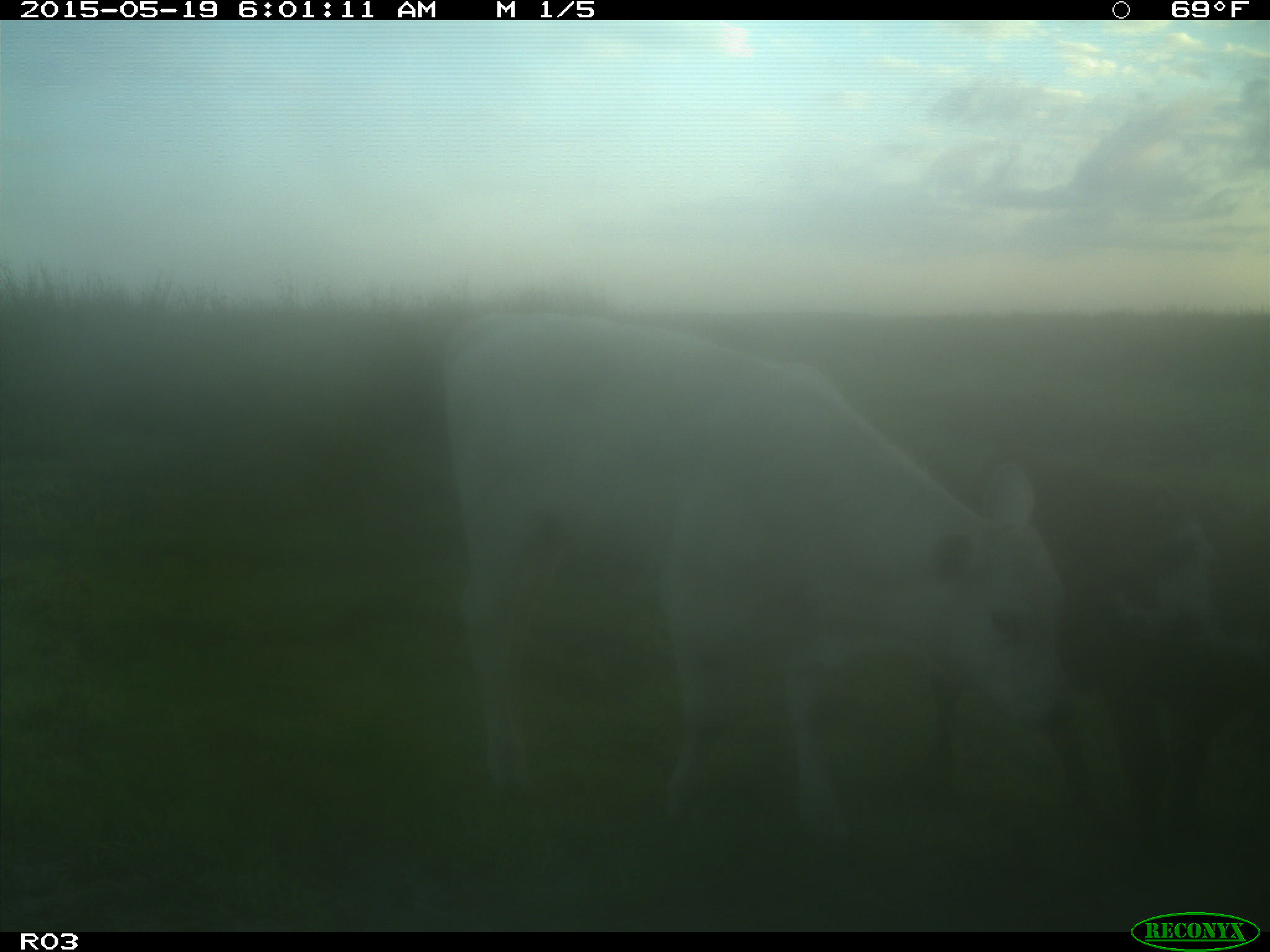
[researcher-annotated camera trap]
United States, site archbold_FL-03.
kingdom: Animalia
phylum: Chordata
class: Mammalia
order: Artiodactyla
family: Bovidae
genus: Bos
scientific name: Bos taurus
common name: domestic cow